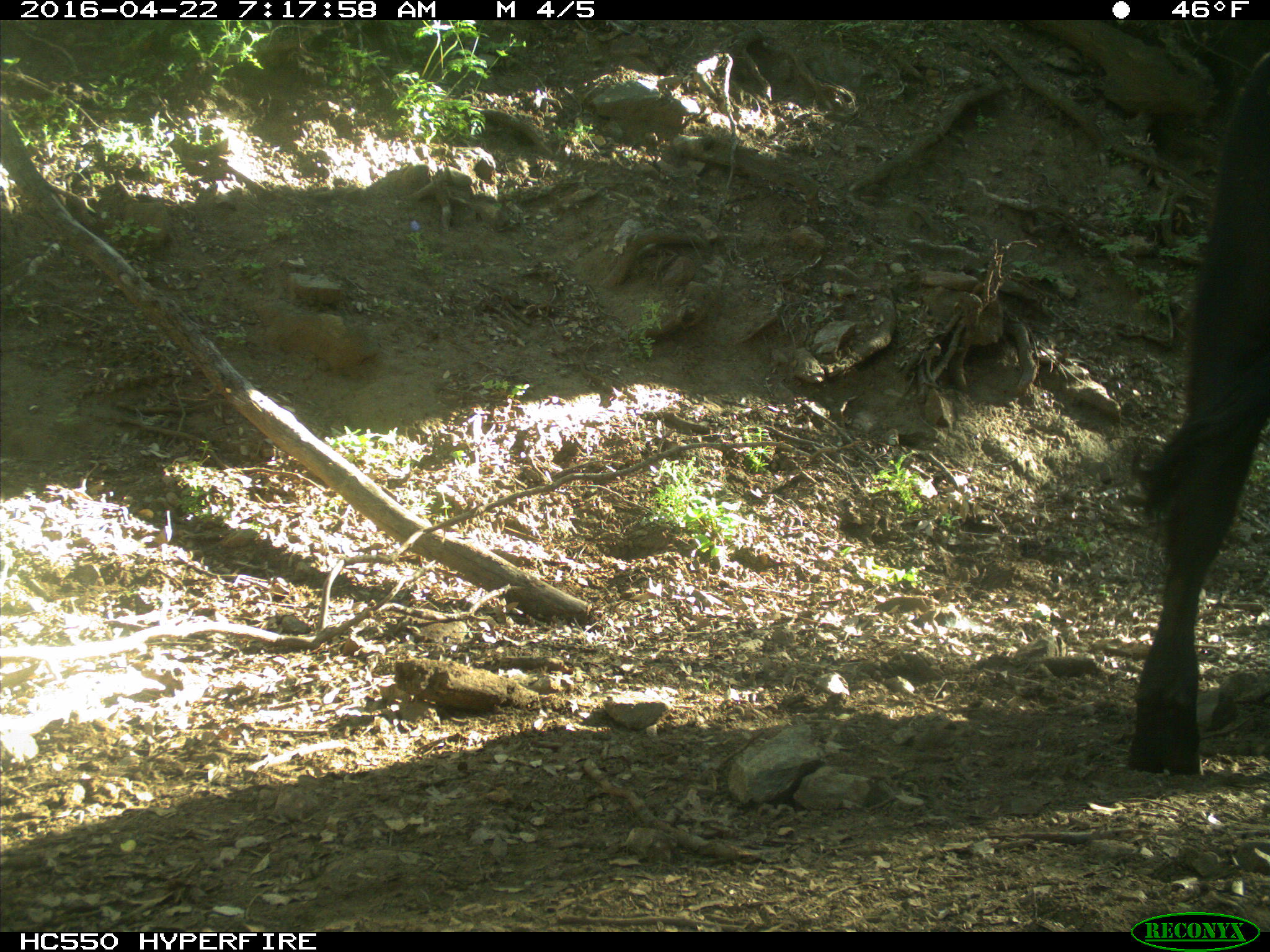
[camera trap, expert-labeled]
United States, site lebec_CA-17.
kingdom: Animalia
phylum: Chordata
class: Mammalia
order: Artiodactyla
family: Bovidae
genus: Bos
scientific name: Bos taurus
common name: domestic cow